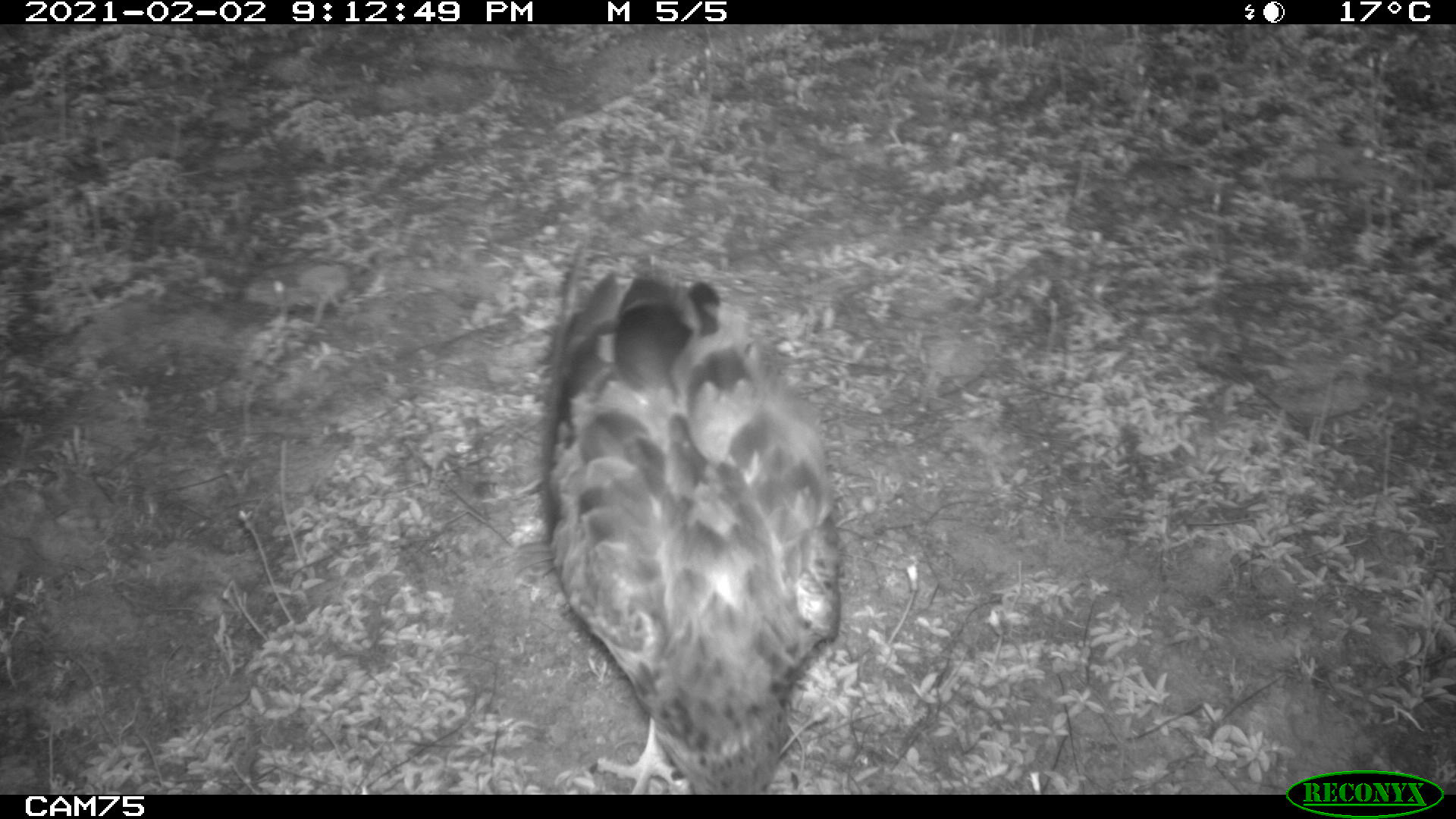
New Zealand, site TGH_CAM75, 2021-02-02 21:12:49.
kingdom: Animalia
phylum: Chordata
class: Aves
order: Accipitriformes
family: Accipitridae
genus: Circus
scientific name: Circus approximans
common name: swamp harrier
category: harrier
Harrier (swamp harrier) (Circus approximans).